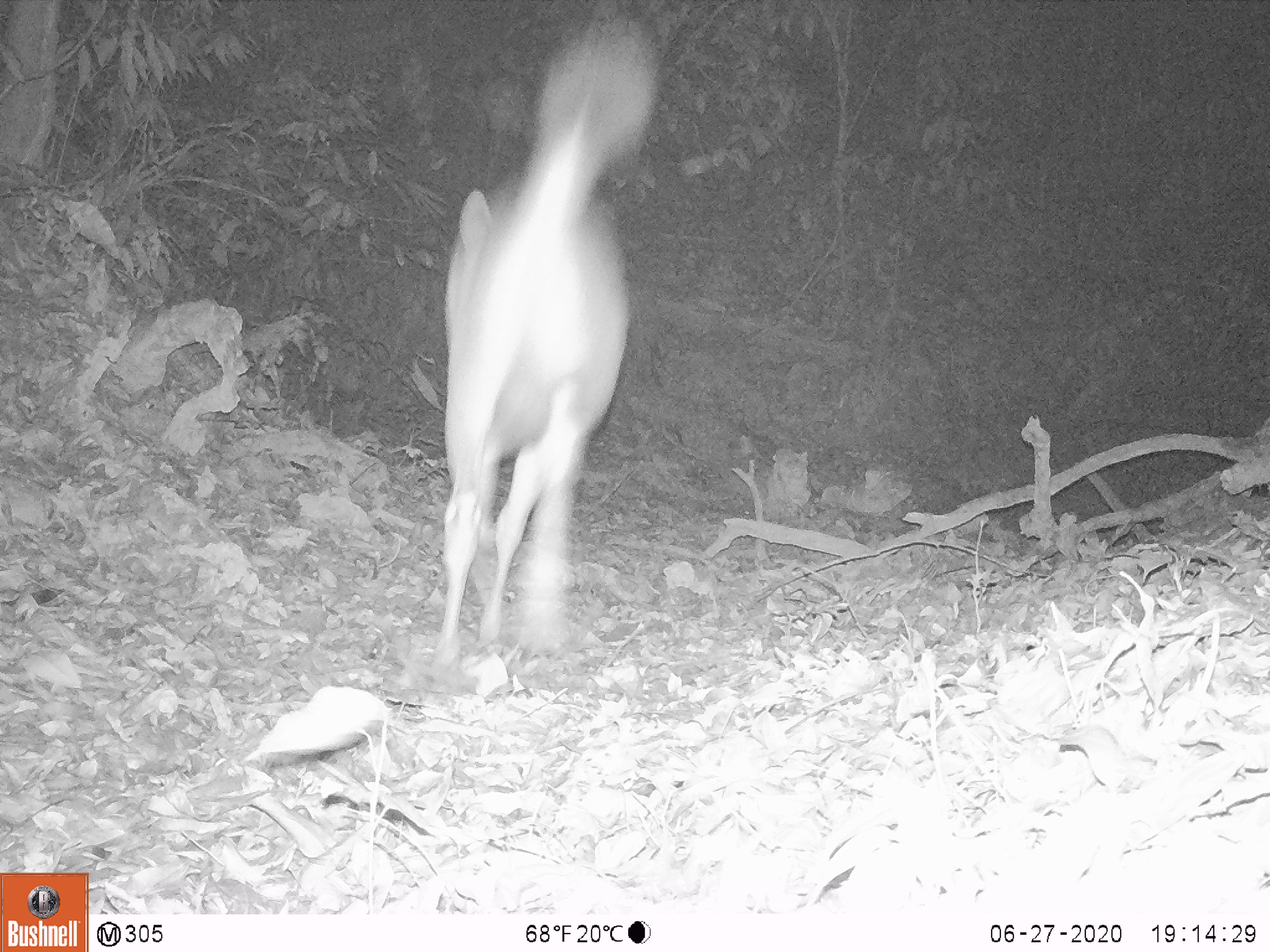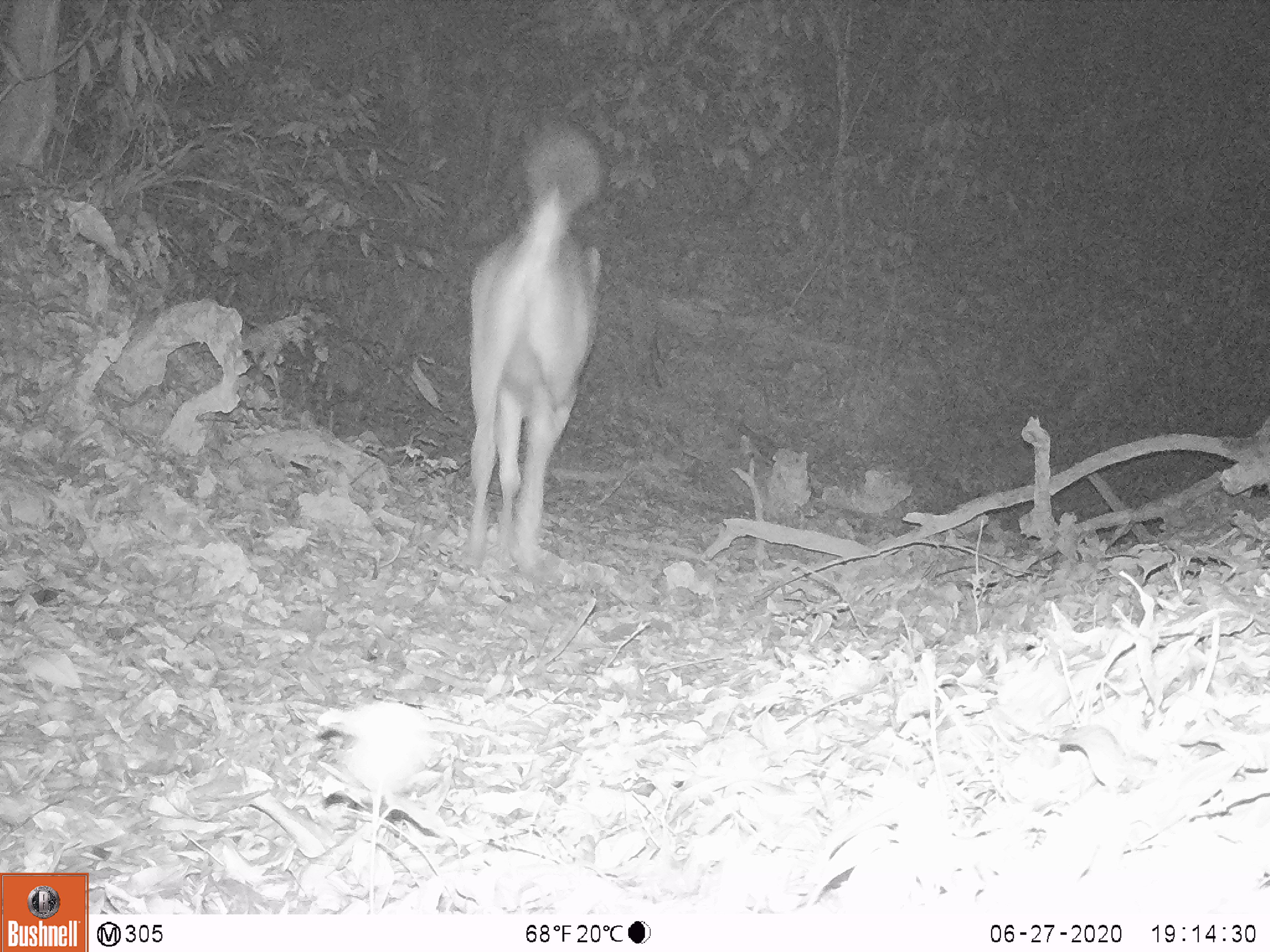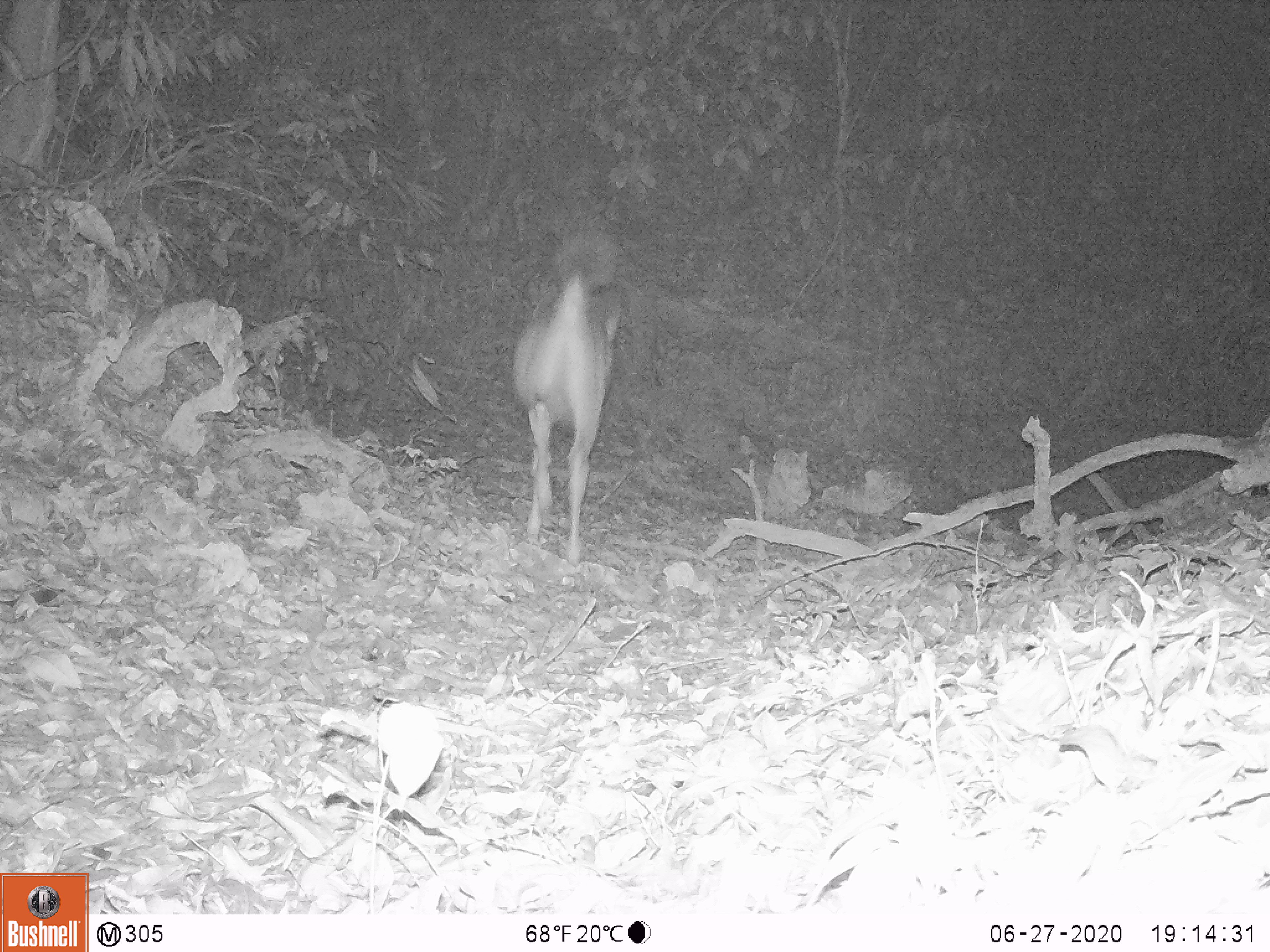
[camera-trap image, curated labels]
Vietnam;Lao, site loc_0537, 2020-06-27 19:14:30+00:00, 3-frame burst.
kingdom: Animalia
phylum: Chordata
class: Mammalia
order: Artiodactyla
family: Cervidae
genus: Rusa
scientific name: Rusa unicolor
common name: sambar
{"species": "sambar (Rusa unicolor)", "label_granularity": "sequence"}